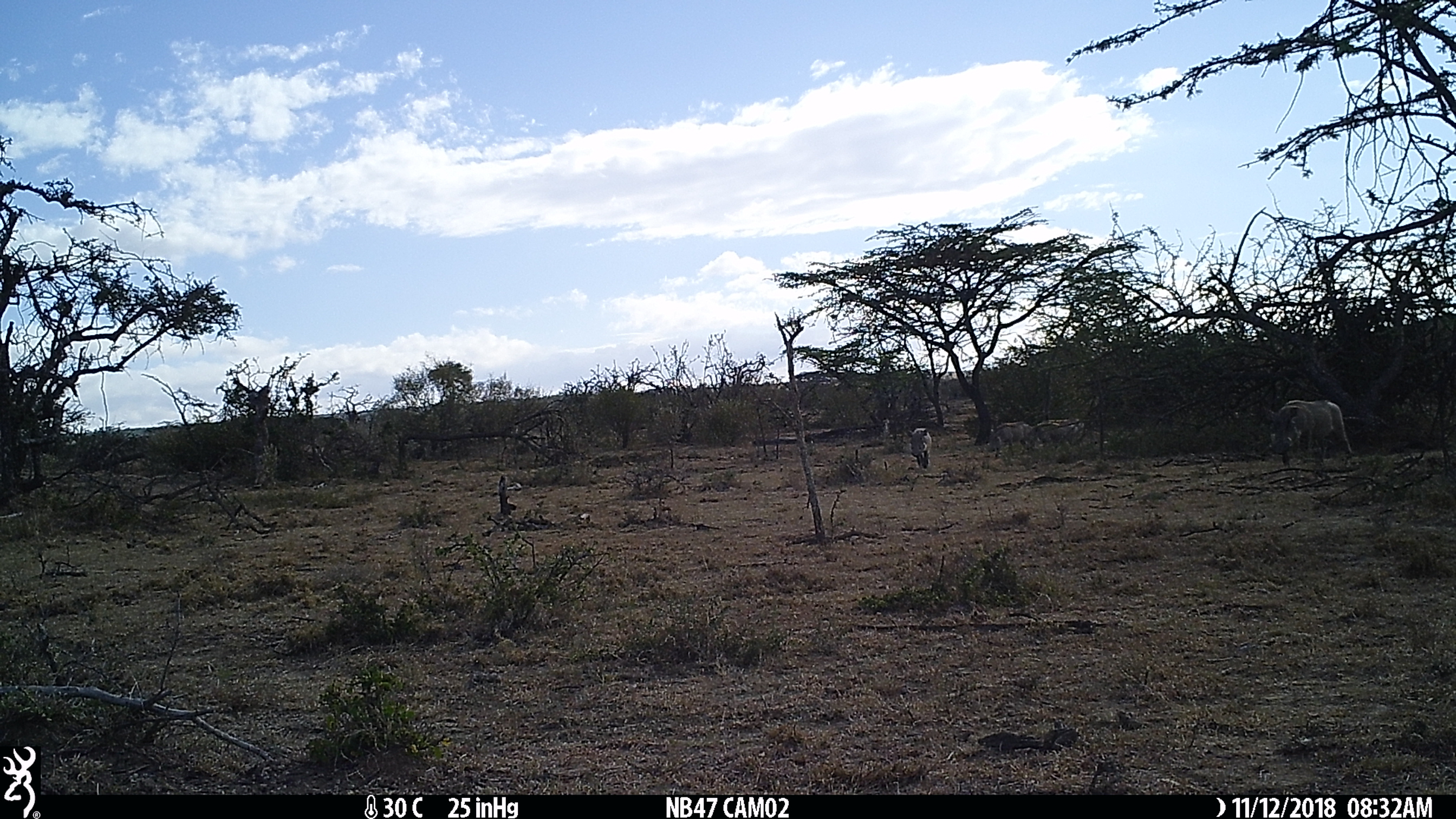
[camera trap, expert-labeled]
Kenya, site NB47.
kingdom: Animalia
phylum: Chordata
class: Mammalia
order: Artiodactyla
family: Suidae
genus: Phacochoerus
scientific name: Phacochoerus africanus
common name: common warthog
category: warthog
Warthog (common warthog) (Phacochoerus africanus).